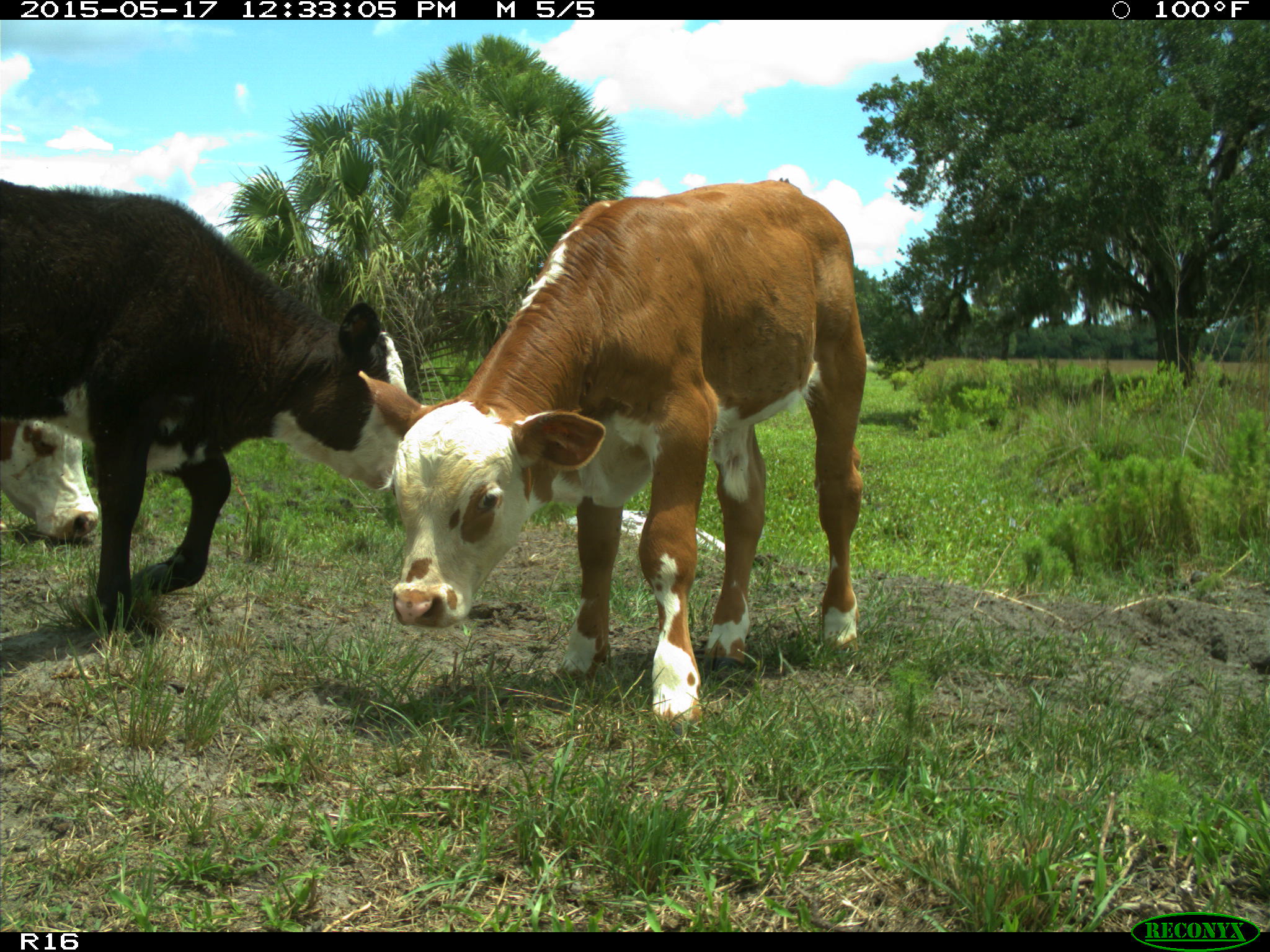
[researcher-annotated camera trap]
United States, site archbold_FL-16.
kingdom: Animalia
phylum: Chordata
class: Mammalia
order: Artiodactyla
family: Bovidae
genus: Bos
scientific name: Bos taurus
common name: domestic cow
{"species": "Bos taurus (domestic cow)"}